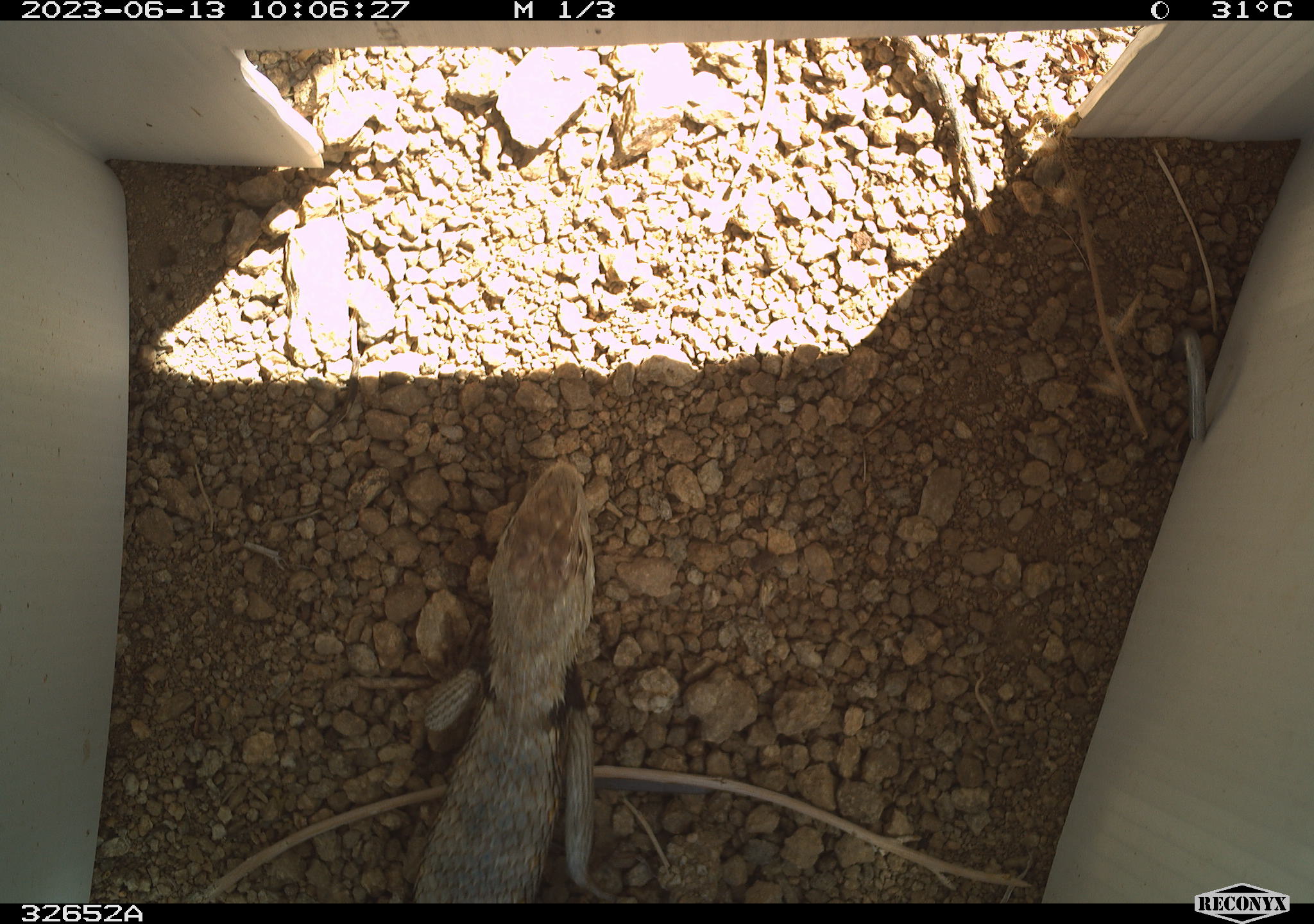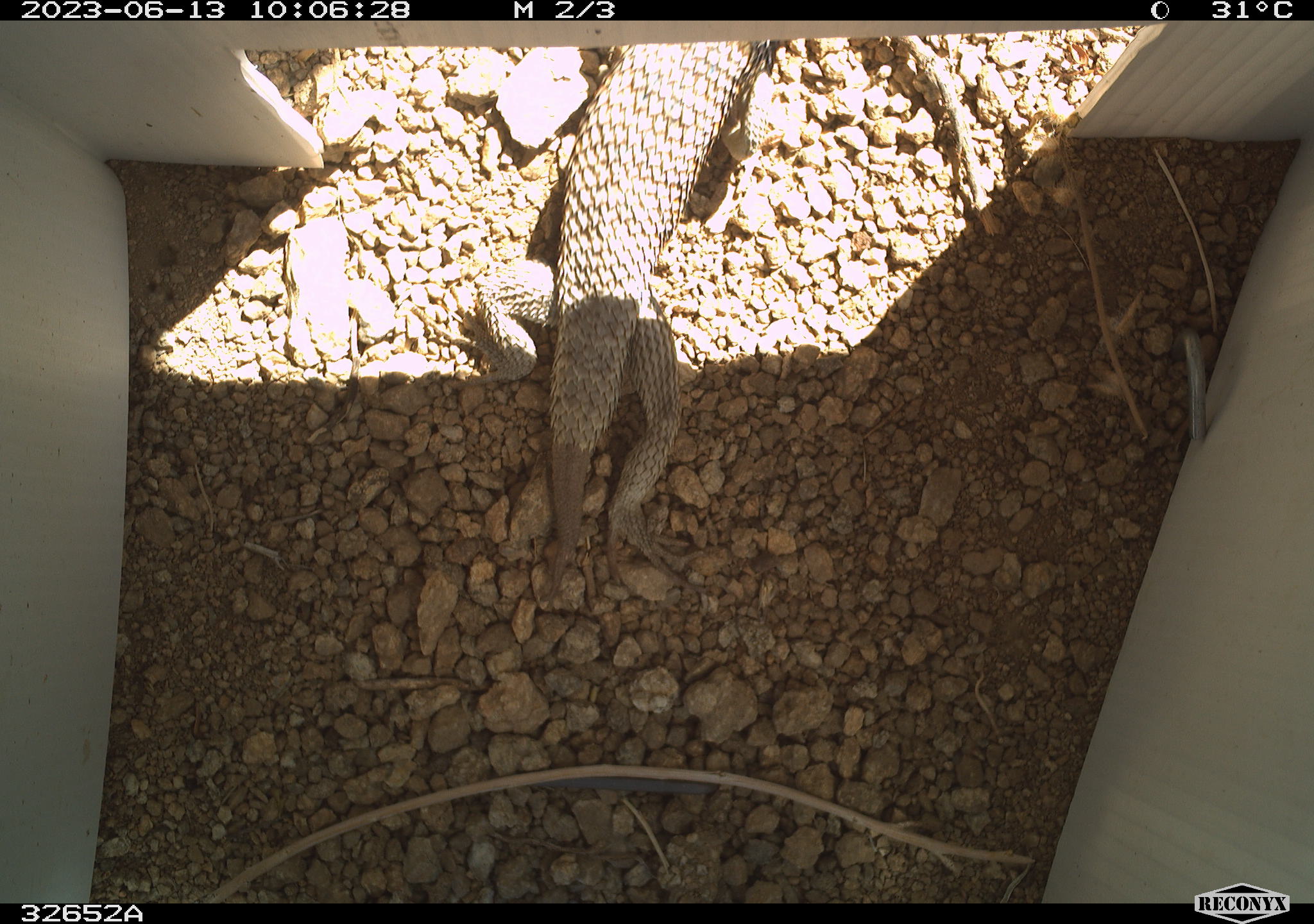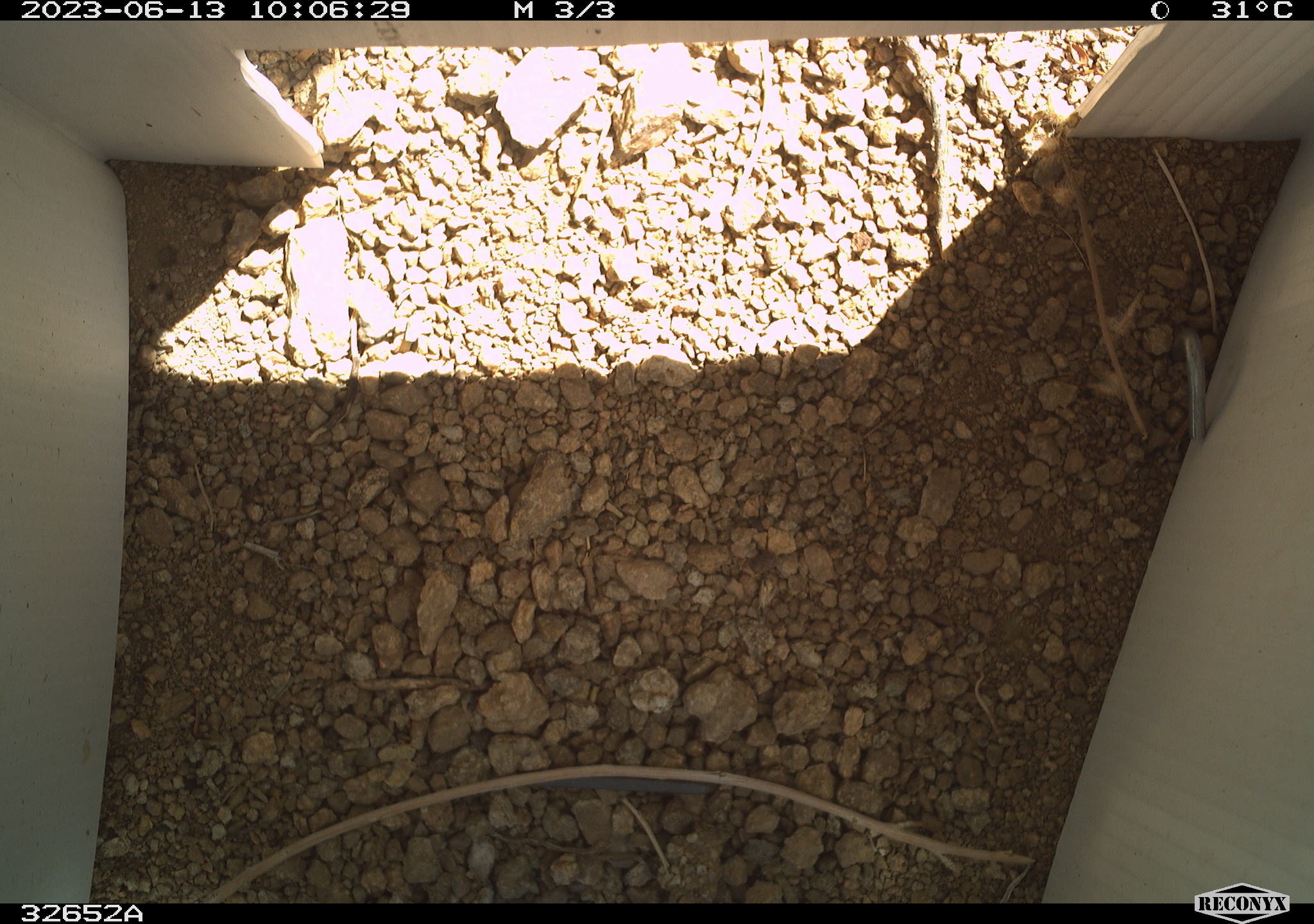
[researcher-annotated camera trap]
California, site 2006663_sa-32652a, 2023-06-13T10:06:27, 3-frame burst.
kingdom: Animalia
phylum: Chordata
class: Reptilia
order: Squamata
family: Phrynosomatidae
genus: Sceloporus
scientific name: Sceloporus uniformis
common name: yellow-backed spiny lizard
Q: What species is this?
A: Yellow-backed spiny lizard (Sceloporus uniformis).